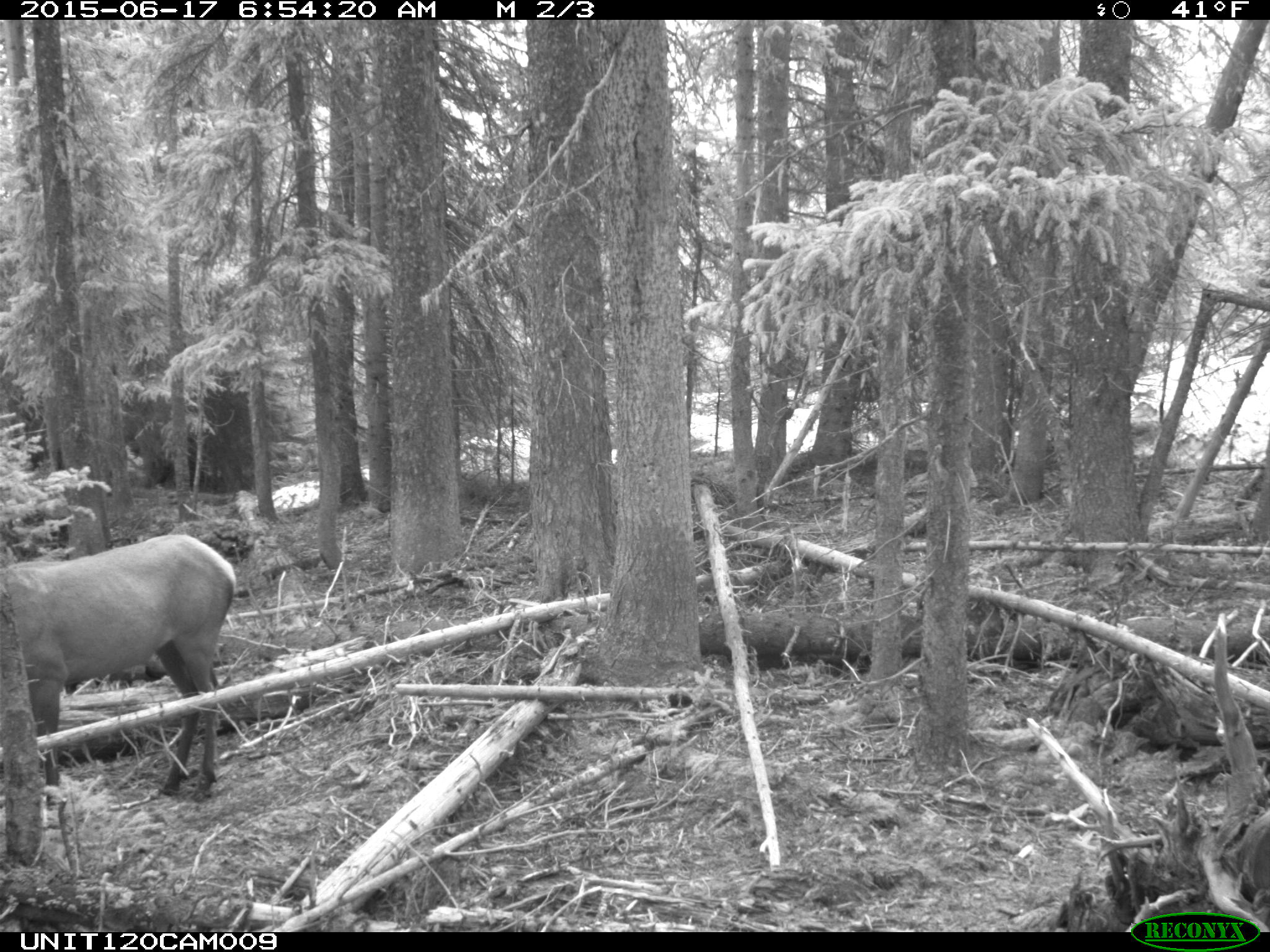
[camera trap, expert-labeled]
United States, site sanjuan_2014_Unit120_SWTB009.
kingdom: Animalia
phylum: Chordata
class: Mammalia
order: Artiodactyla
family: Cervidae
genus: Cervus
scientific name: Cervus elaphus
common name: red deer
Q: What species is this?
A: Cervus elaphus (red deer).